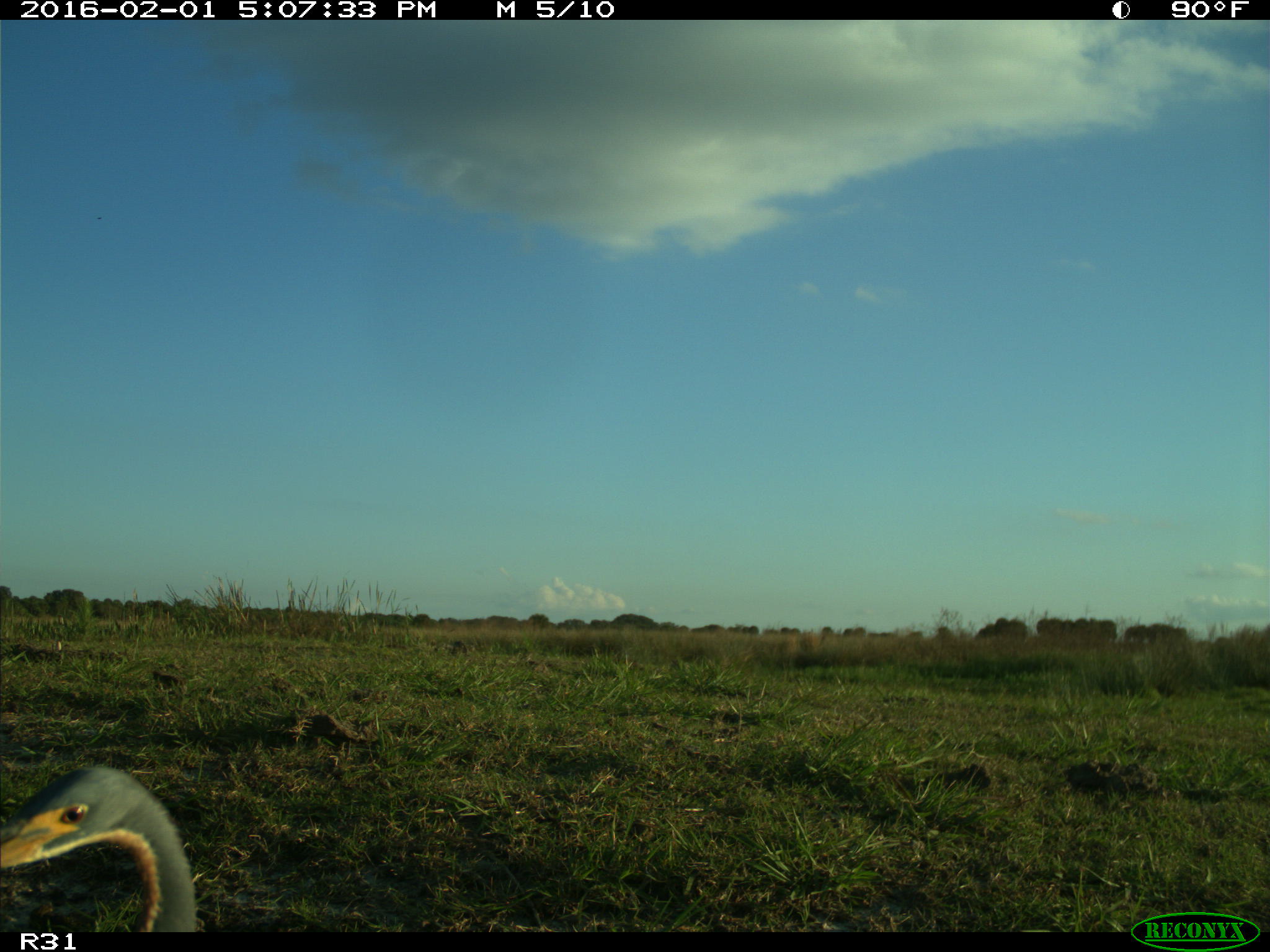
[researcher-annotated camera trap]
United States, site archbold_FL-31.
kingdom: Animalia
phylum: Chordata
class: Aves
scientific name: Aves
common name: birds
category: unidentified bird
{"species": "unidentified bird (birds) (Aves)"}